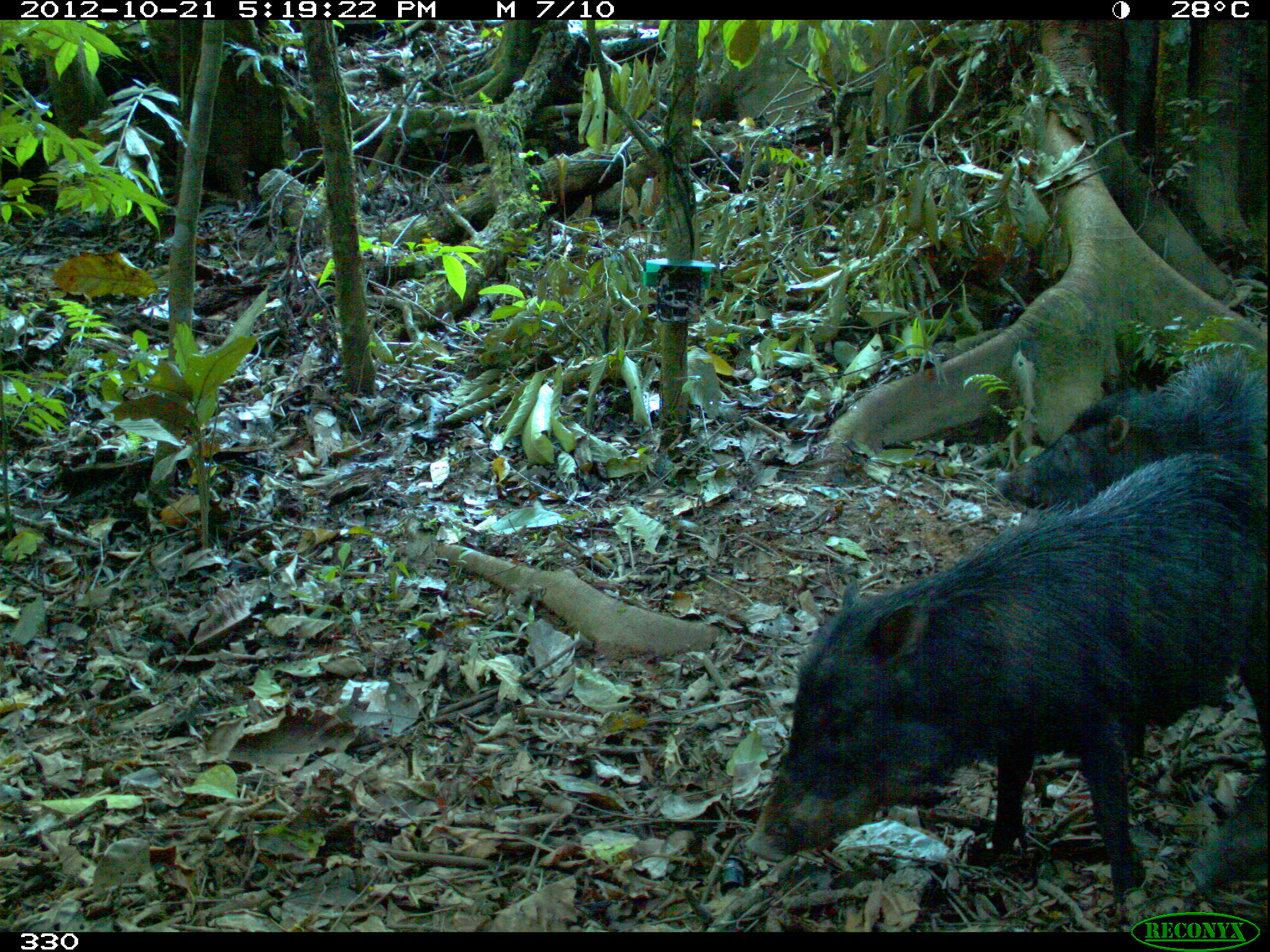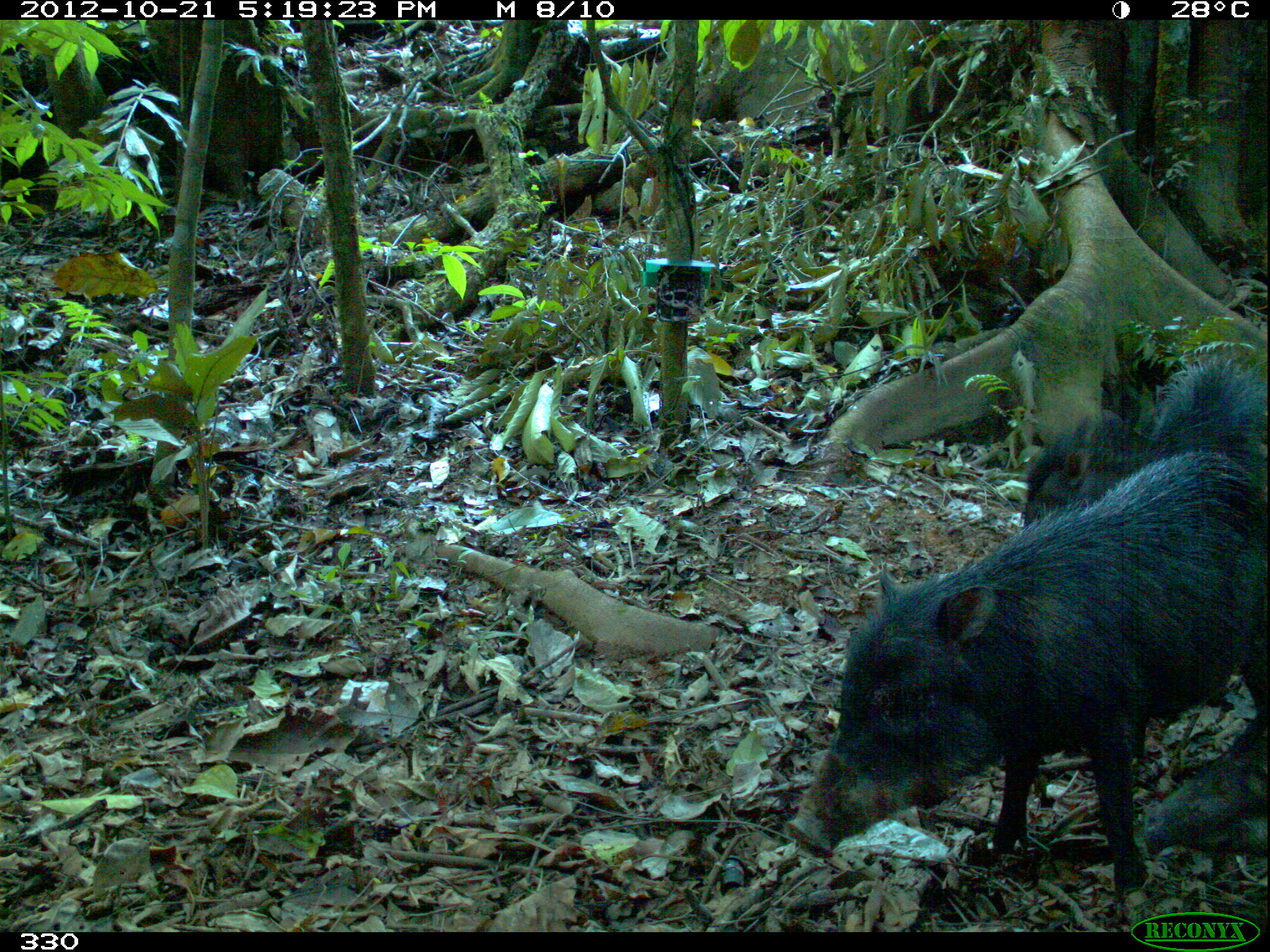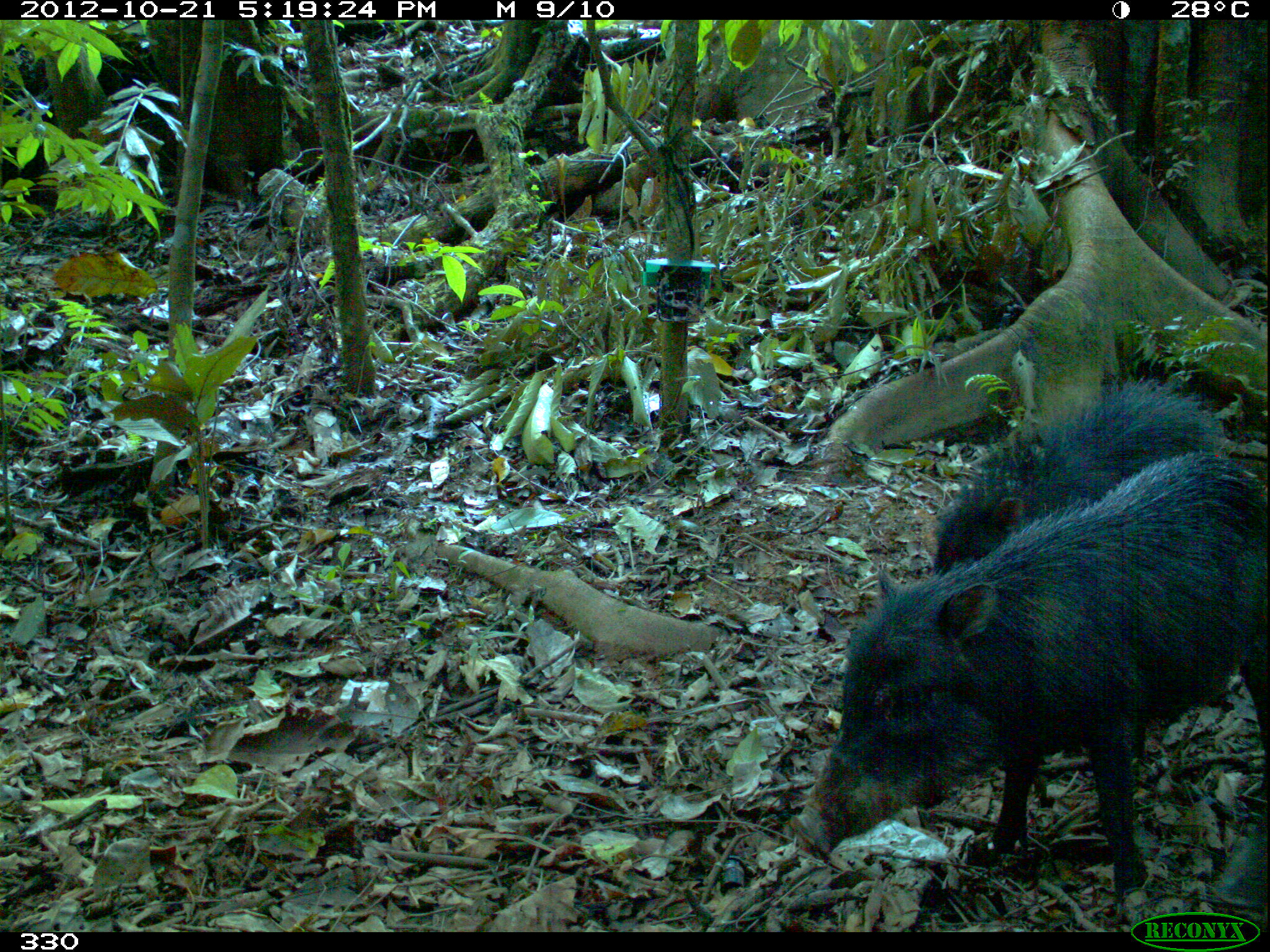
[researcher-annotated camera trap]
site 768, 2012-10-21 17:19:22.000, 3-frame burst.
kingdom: Animalia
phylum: Chordata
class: Mammalia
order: Artiodactyla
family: Tayassuidae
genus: Tayassu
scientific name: Tayassu pecari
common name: white-lipped peccary